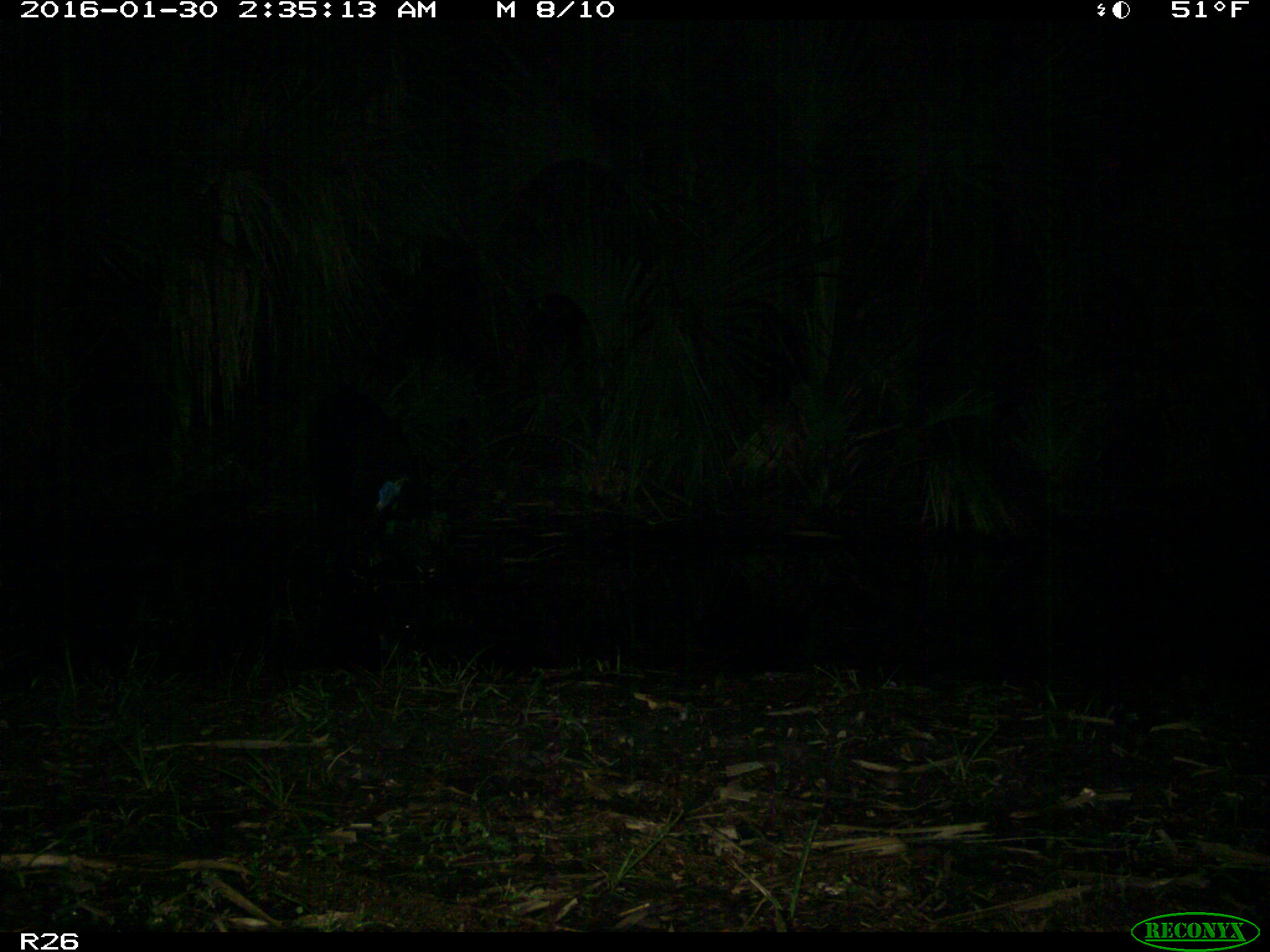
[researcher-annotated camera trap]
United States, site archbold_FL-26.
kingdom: Animalia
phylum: Chordata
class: Mammalia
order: Artiodactyla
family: Suidae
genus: Sus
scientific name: Sus scrofa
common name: wild boar